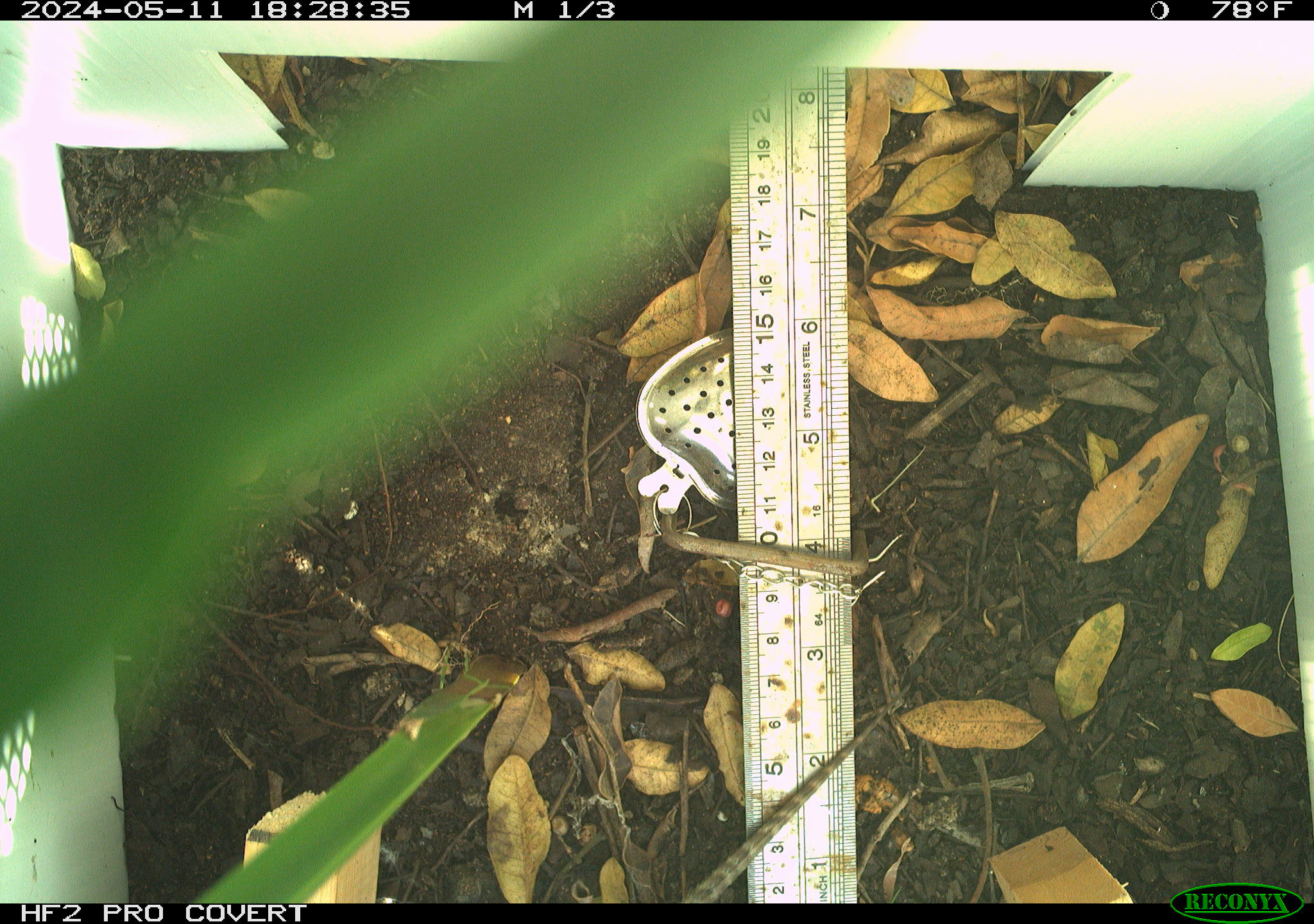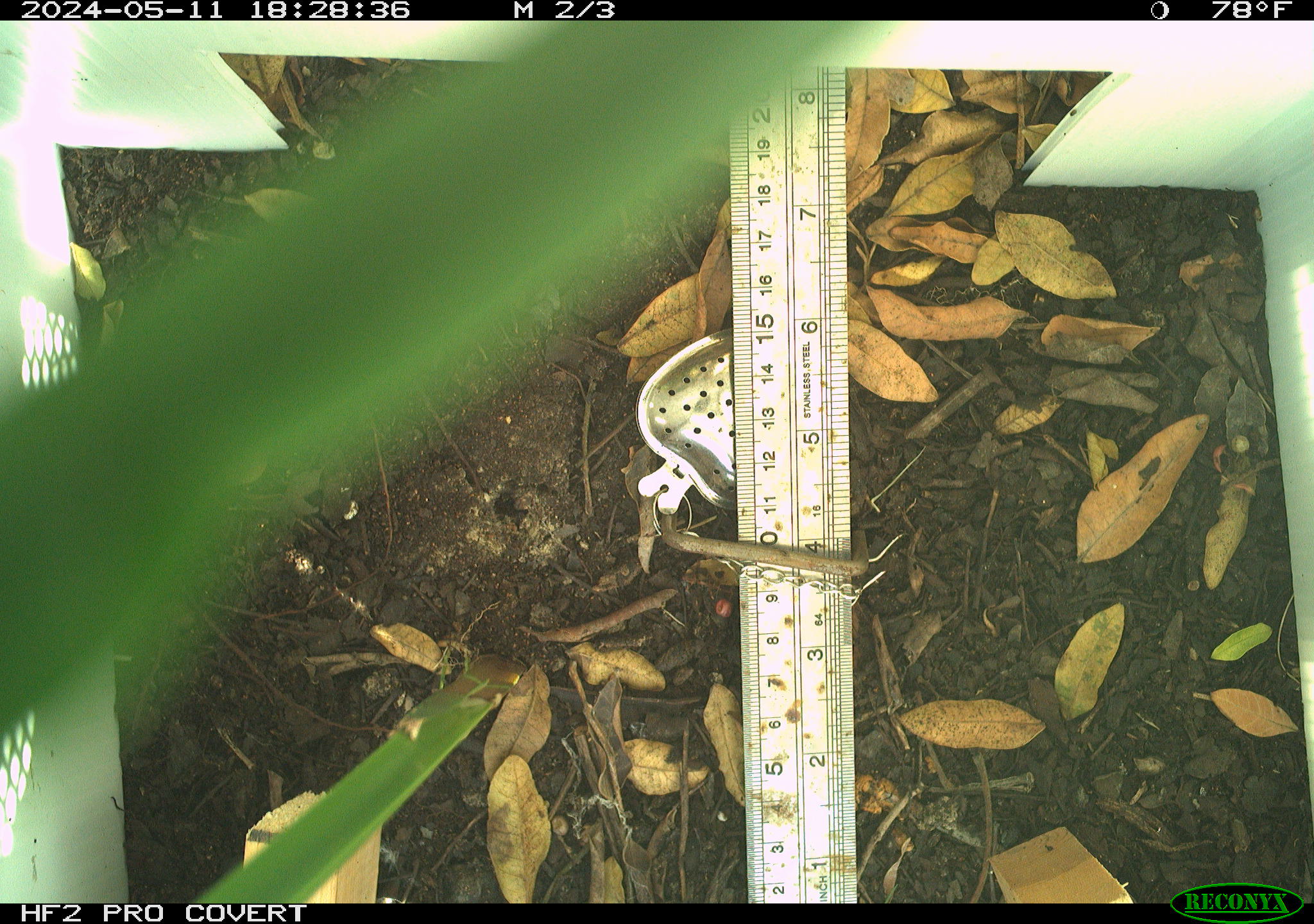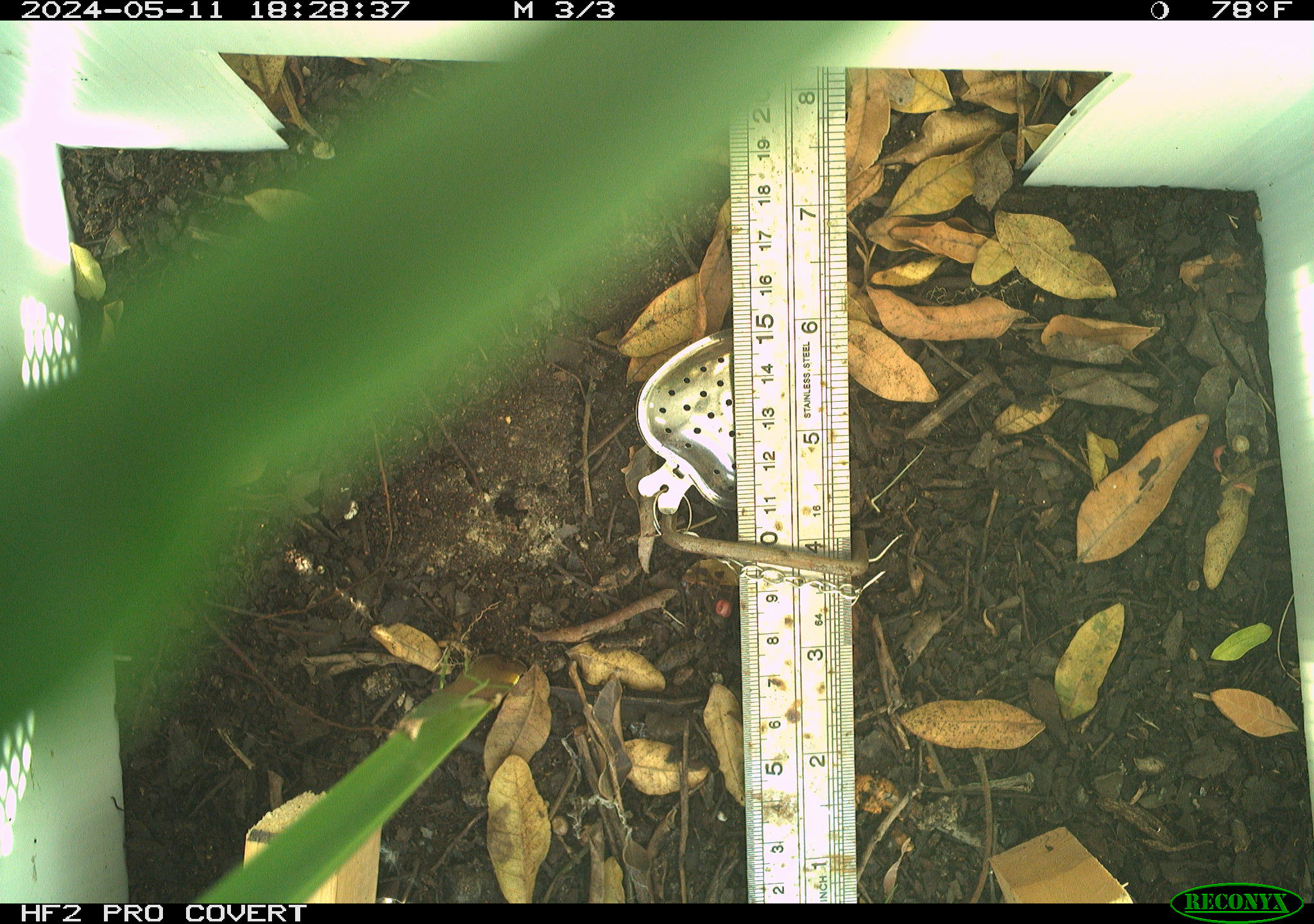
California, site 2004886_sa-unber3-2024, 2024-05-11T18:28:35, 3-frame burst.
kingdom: Animalia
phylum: Chordata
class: Reptilia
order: Squamata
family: Phrynosomatidae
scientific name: Phrynosomatidae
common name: phrynosomatid lizards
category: phrynosomatidae family